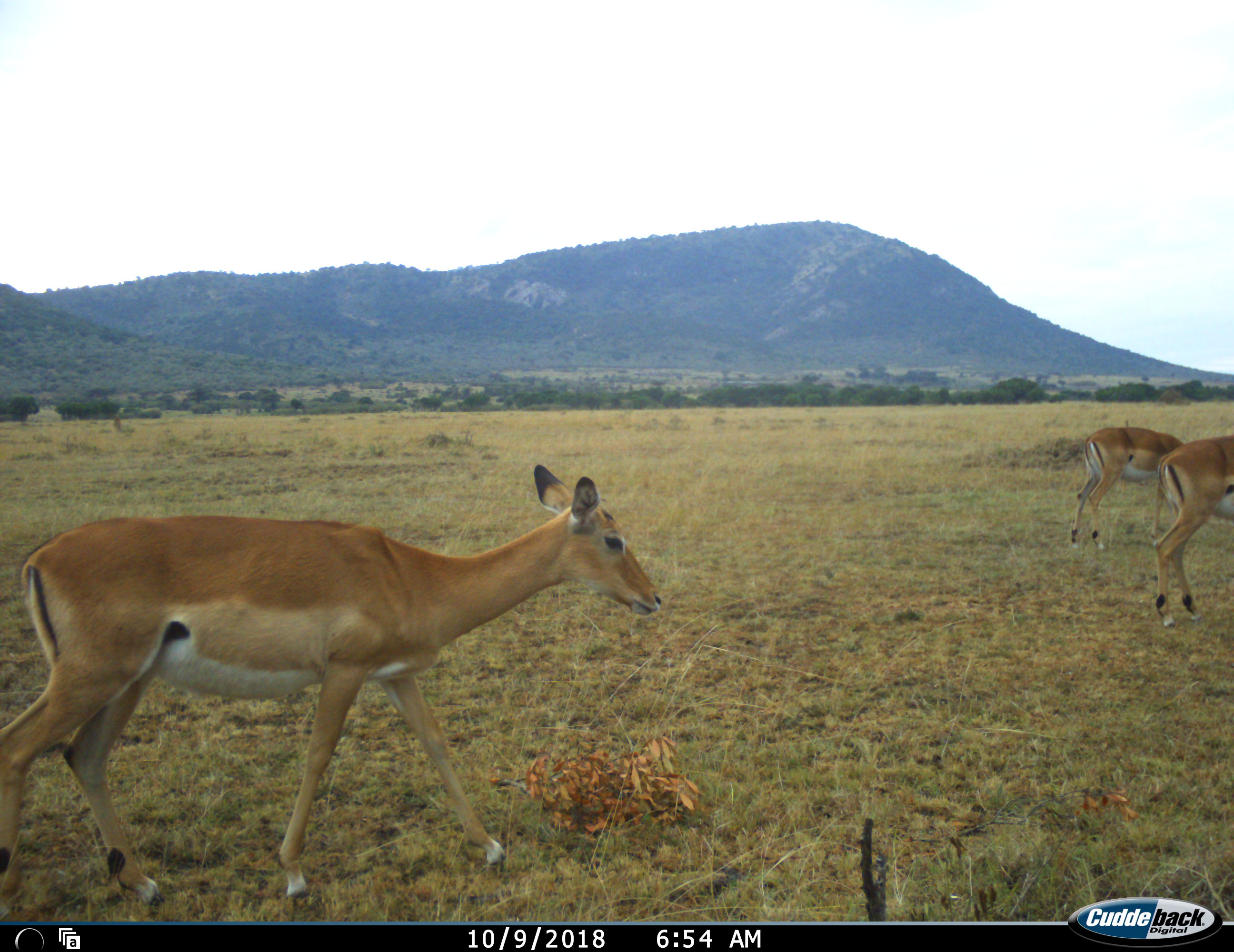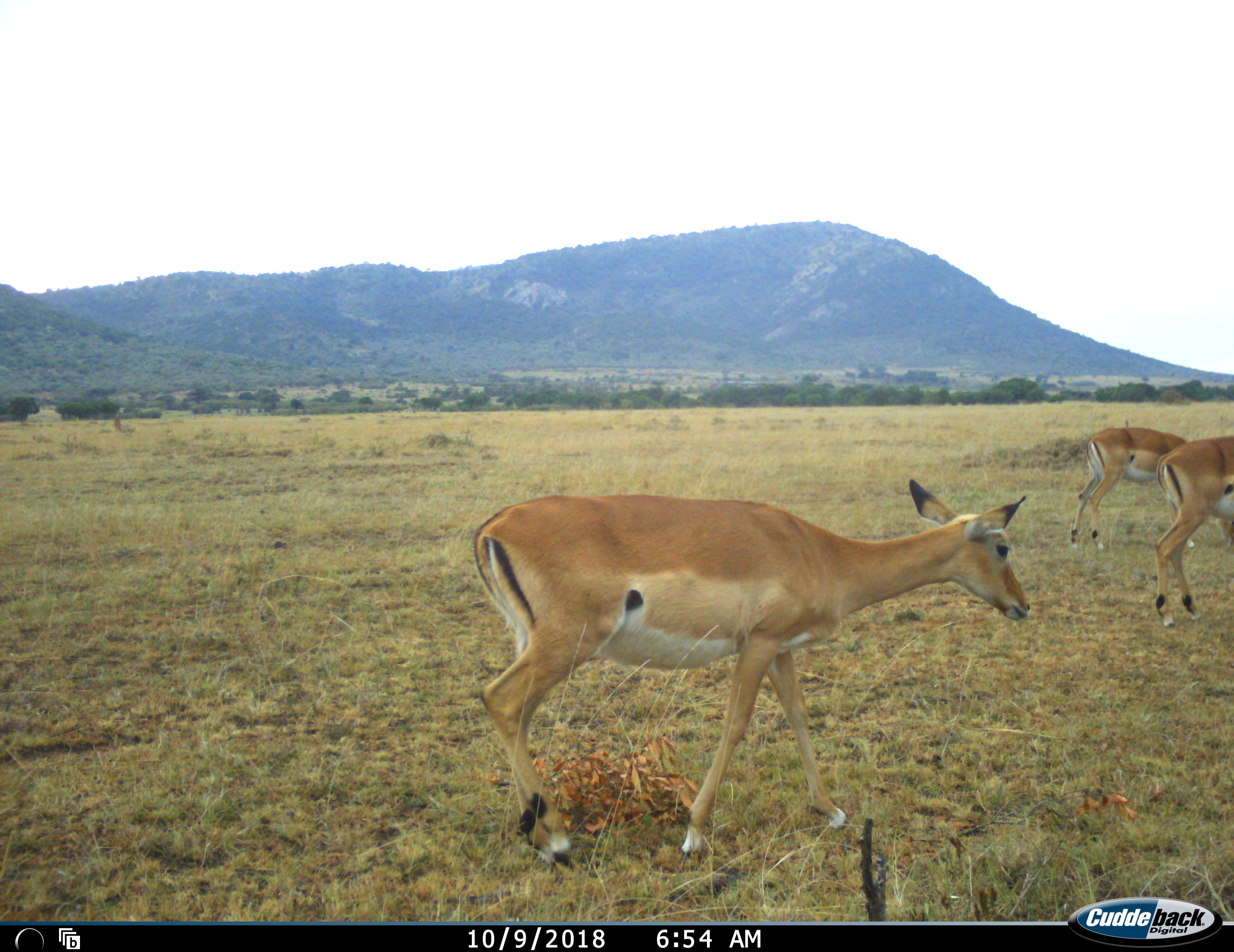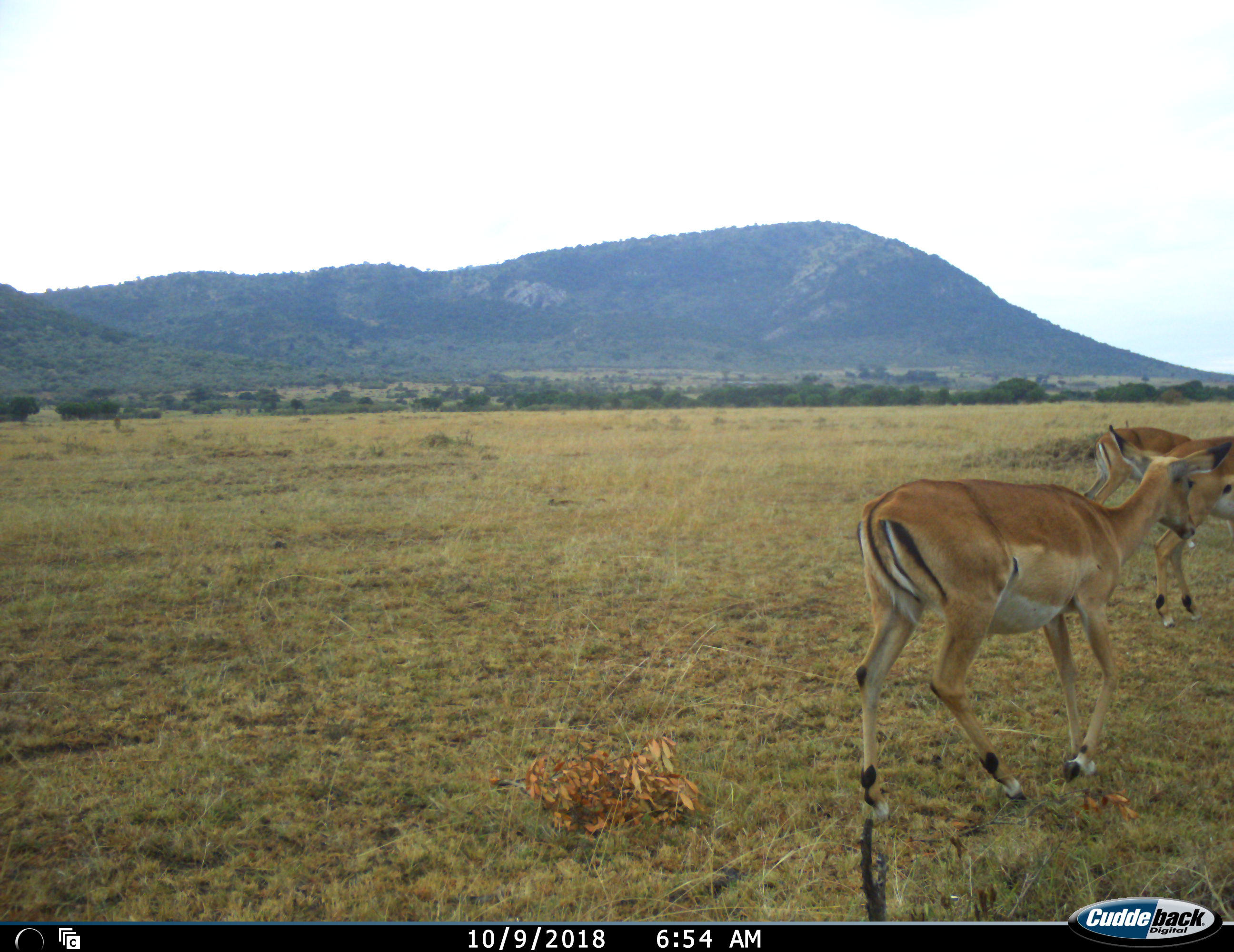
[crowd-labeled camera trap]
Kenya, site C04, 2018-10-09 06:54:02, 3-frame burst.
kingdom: Animalia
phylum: Chordata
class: Mammalia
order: Artiodactyla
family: Bovidae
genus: Aepyceros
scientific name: Aepyceros melampus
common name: impala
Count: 3.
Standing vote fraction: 12%.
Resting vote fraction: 0%.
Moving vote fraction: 100%.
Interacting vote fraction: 0%.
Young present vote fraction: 0%.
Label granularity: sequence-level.